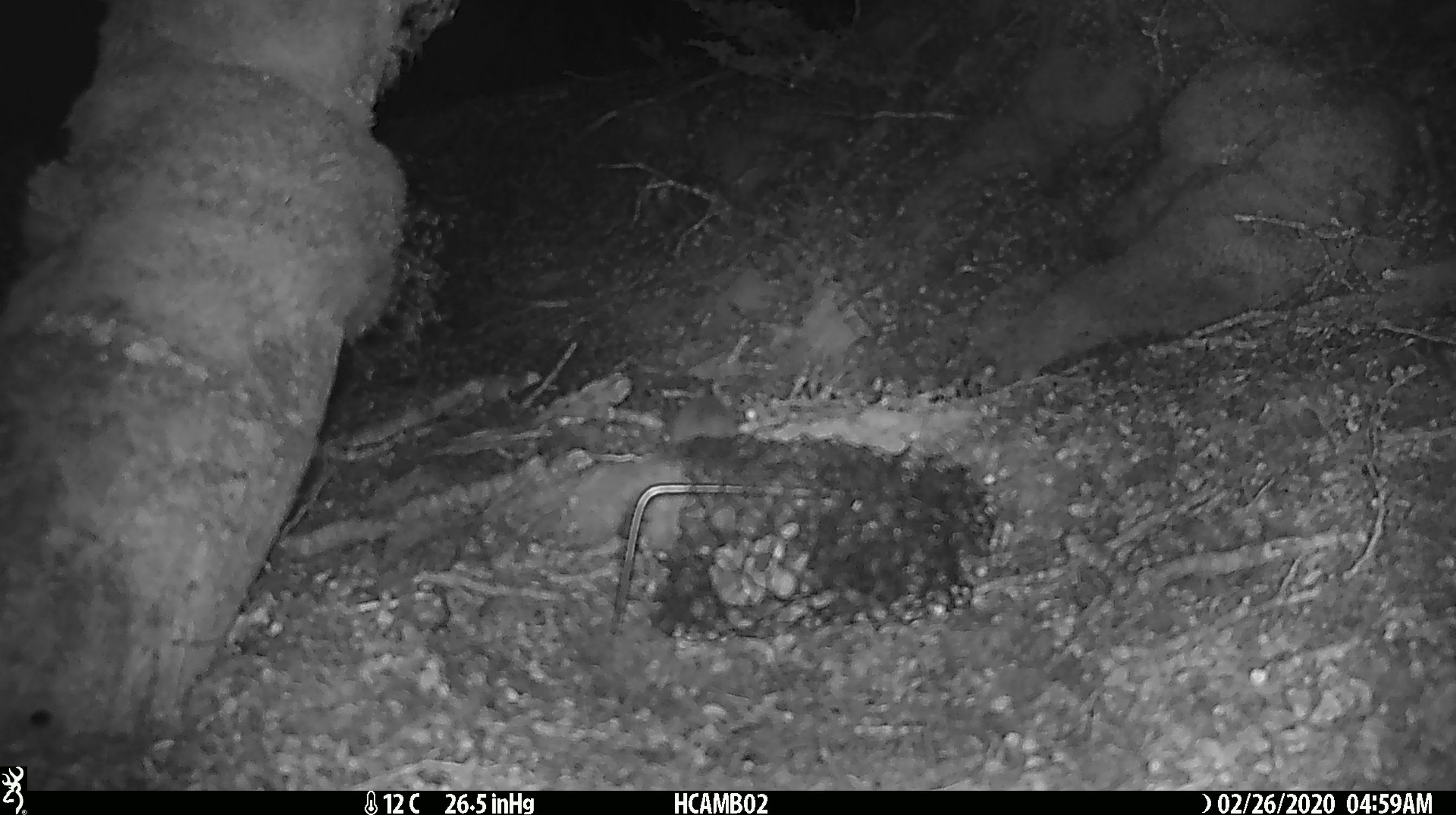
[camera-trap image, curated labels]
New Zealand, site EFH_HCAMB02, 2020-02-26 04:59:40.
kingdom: Animalia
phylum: Chordata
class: Mammalia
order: Rodentia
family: Muridae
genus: Mus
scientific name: Mus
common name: mouse